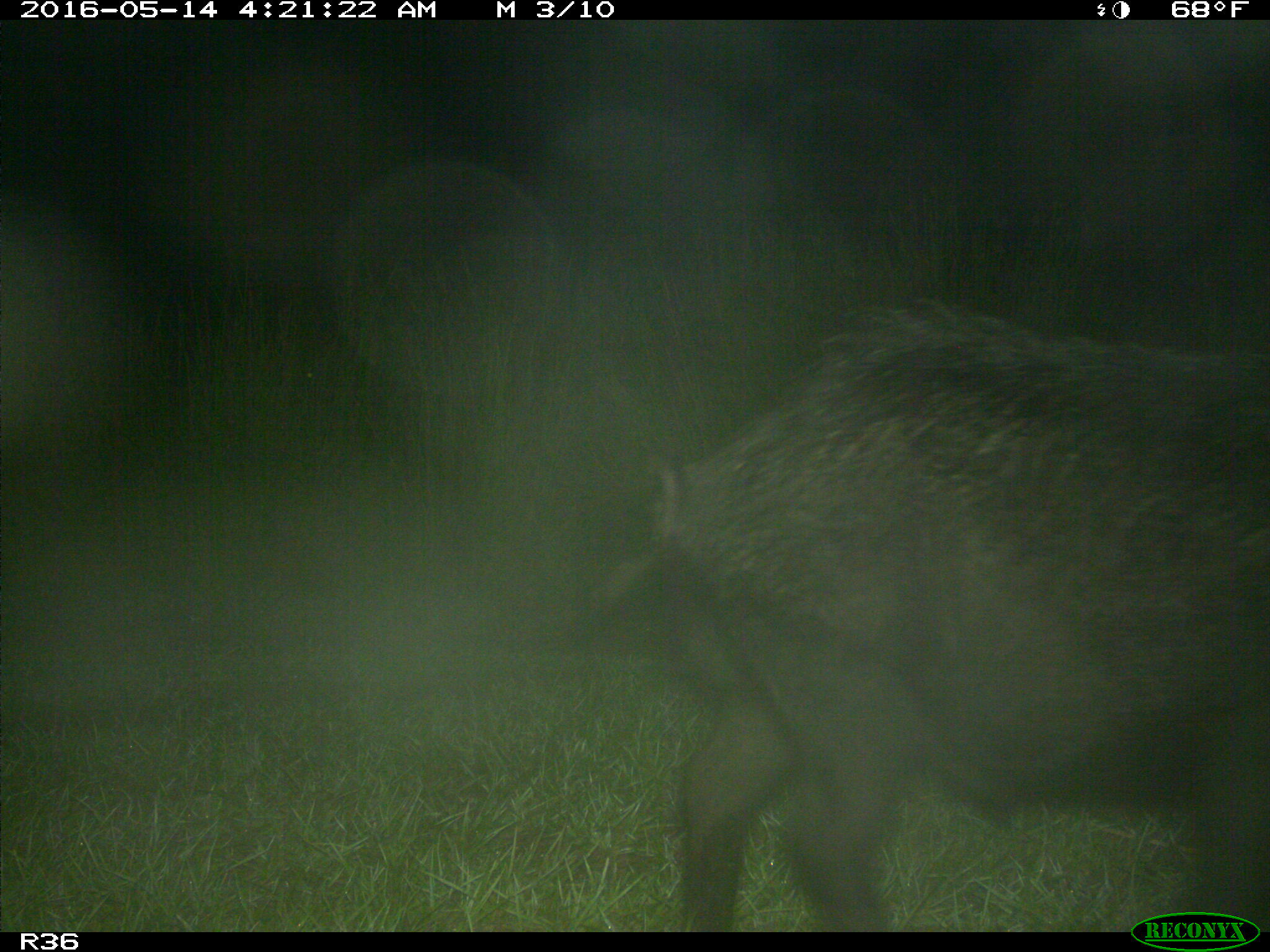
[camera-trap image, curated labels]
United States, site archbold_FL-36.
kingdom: Animalia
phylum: Chordata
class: Mammalia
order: Artiodactyla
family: Suidae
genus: Sus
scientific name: Sus scrofa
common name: wild boar